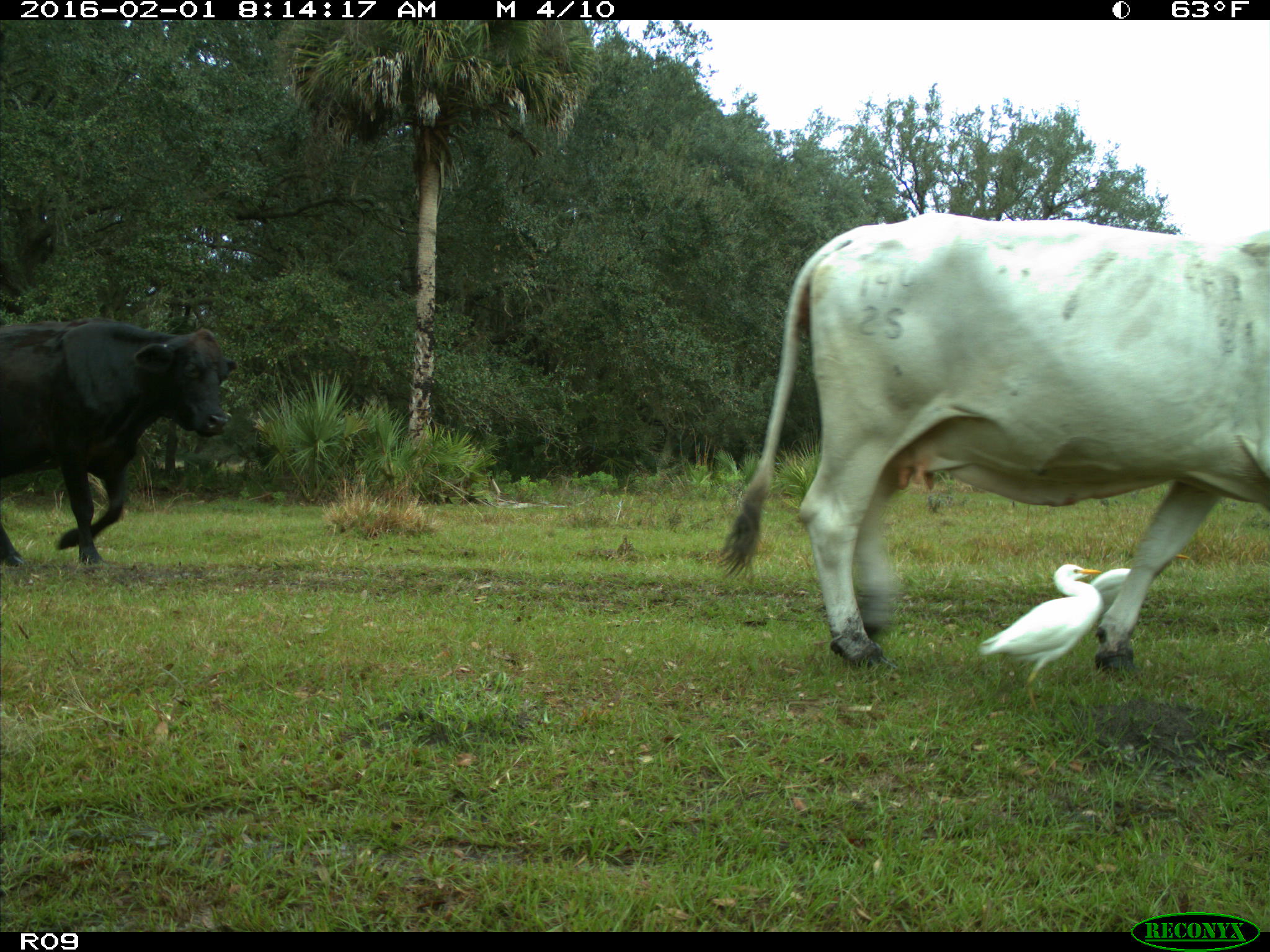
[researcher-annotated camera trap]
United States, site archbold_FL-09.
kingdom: Animalia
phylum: Chordata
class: Mammalia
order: Artiodactyla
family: Bovidae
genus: Bos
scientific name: Bos taurus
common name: domestic cow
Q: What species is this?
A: Bos taurus (domestic cow).